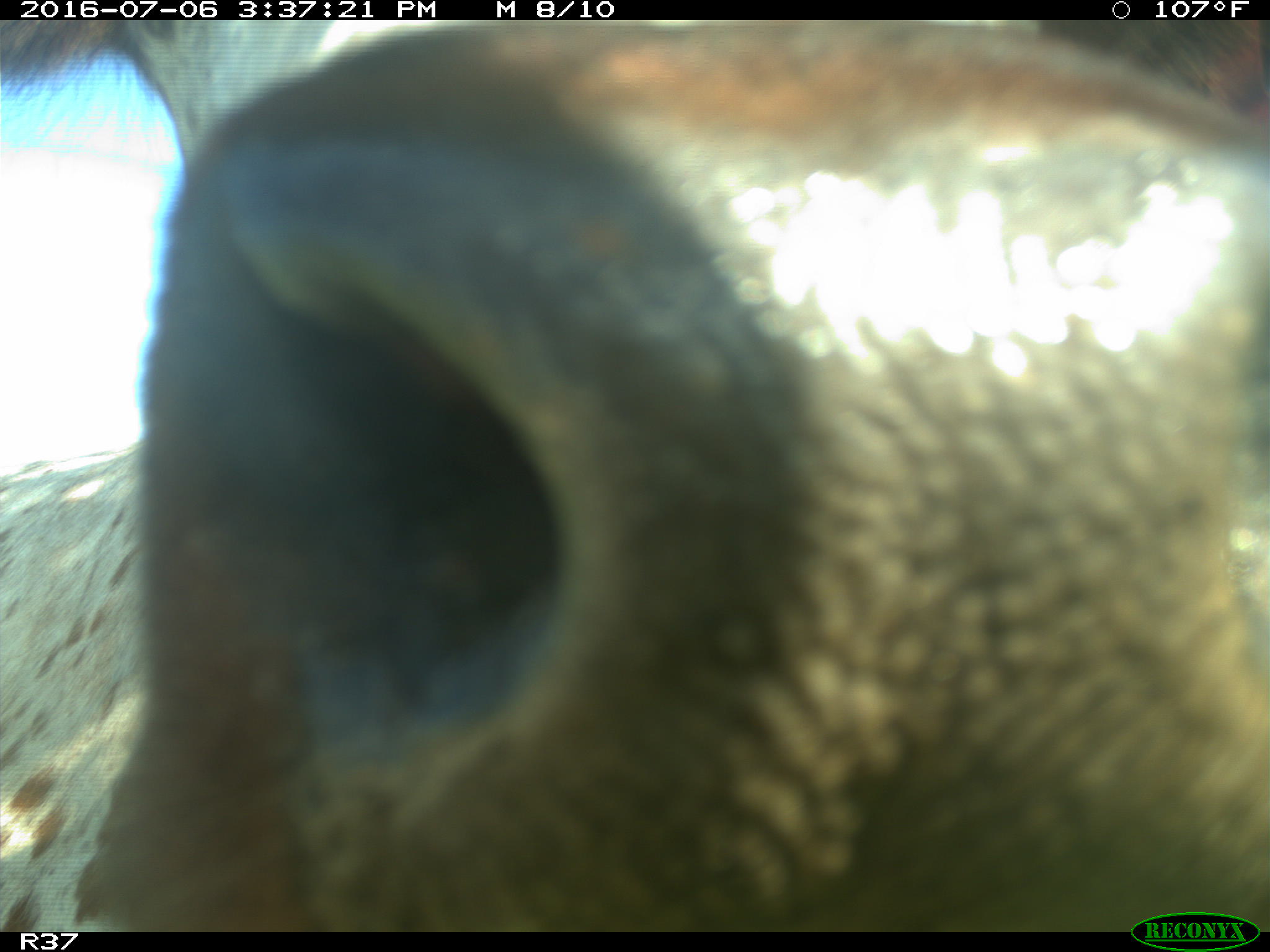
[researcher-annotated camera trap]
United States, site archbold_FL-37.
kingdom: Animalia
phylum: Chordata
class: Mammalia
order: Artiodactyla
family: Bovidae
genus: Bos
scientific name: Bos taurus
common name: domestic cow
Bos taurus (domestic cow).